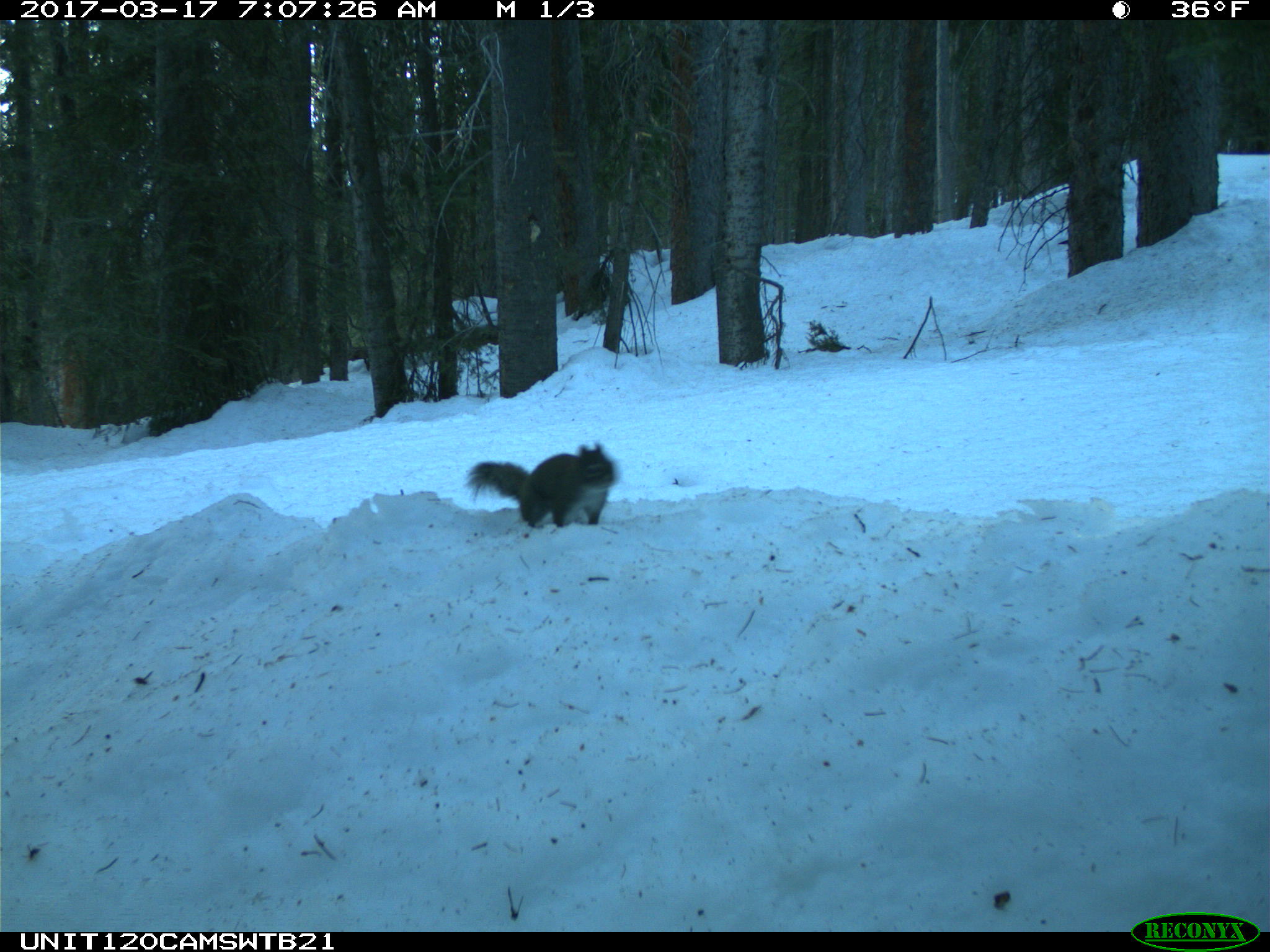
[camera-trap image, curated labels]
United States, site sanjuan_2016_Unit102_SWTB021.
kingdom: Animalia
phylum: Chordata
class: Mammalia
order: Rodentia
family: Sciuridae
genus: Tamiasciurus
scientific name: Tamiasciurus hudsonicus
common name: american red squirrel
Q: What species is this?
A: Tamiasciurus hudsonicus (american red squirrel).